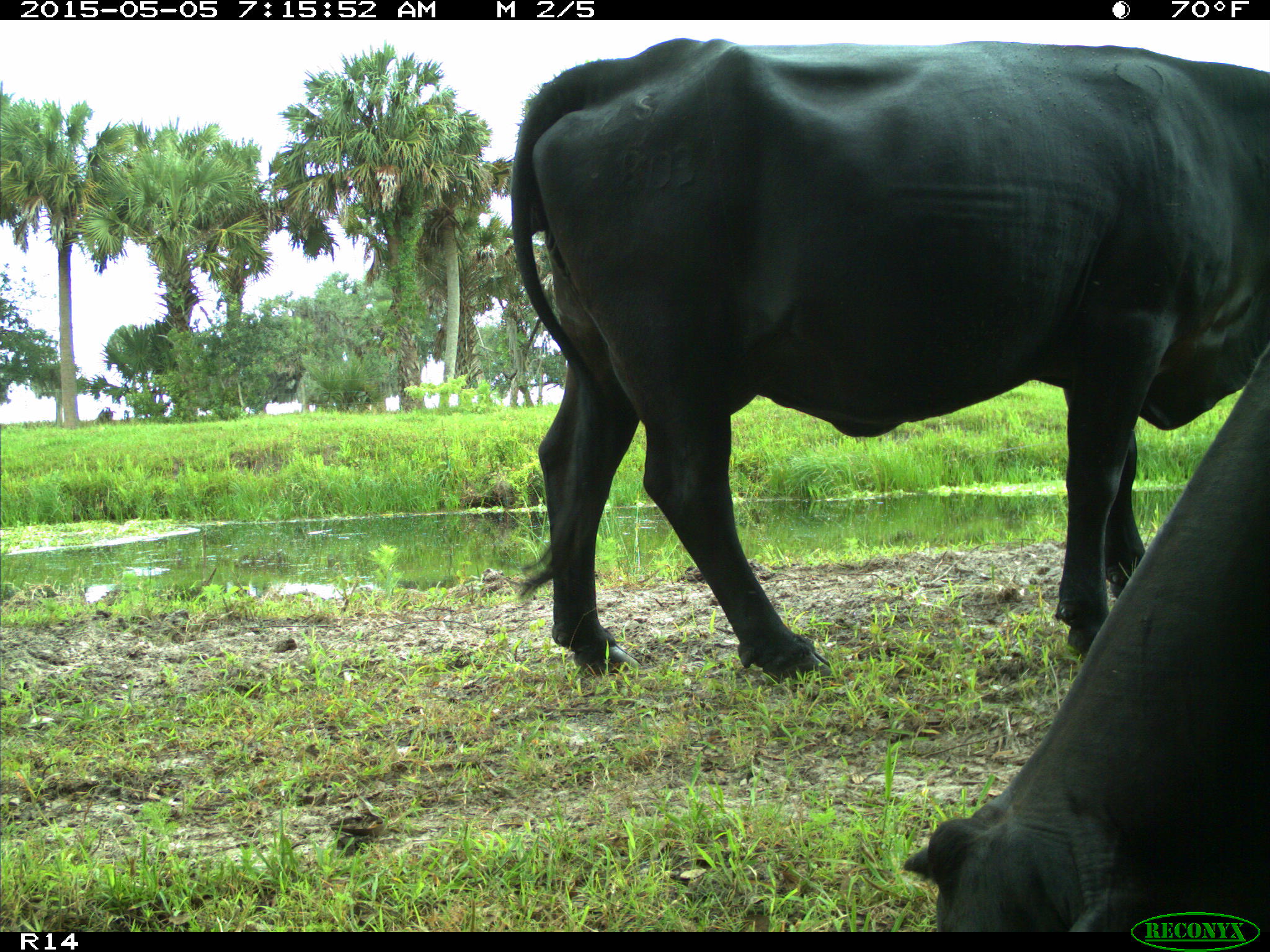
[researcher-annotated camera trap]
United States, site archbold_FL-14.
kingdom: Animalia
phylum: Chordata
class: Mammalia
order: Artiodactyla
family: Bovidae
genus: Bos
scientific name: Bos taurus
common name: domestic cow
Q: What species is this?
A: Bos taurus (domestic cow).